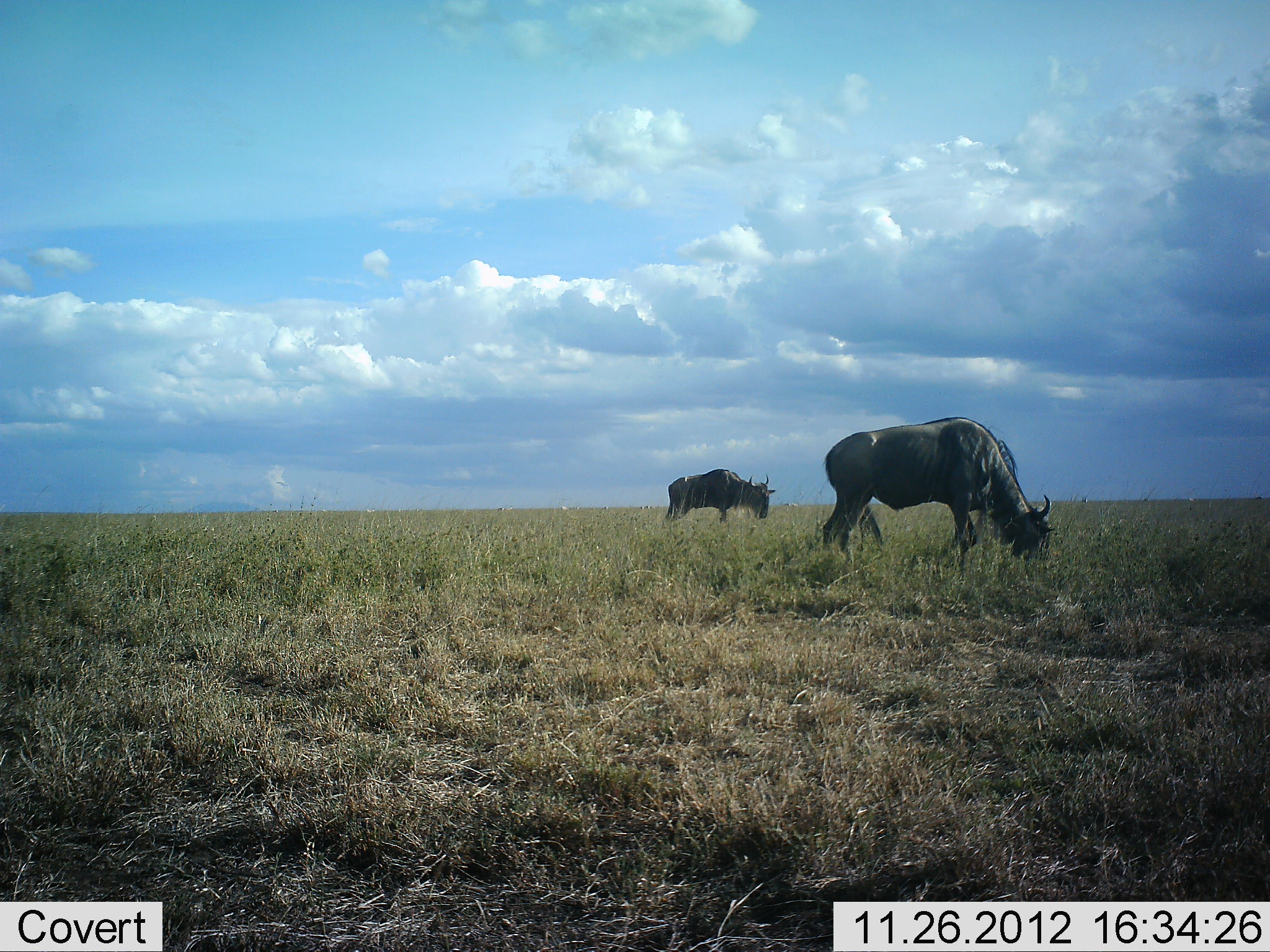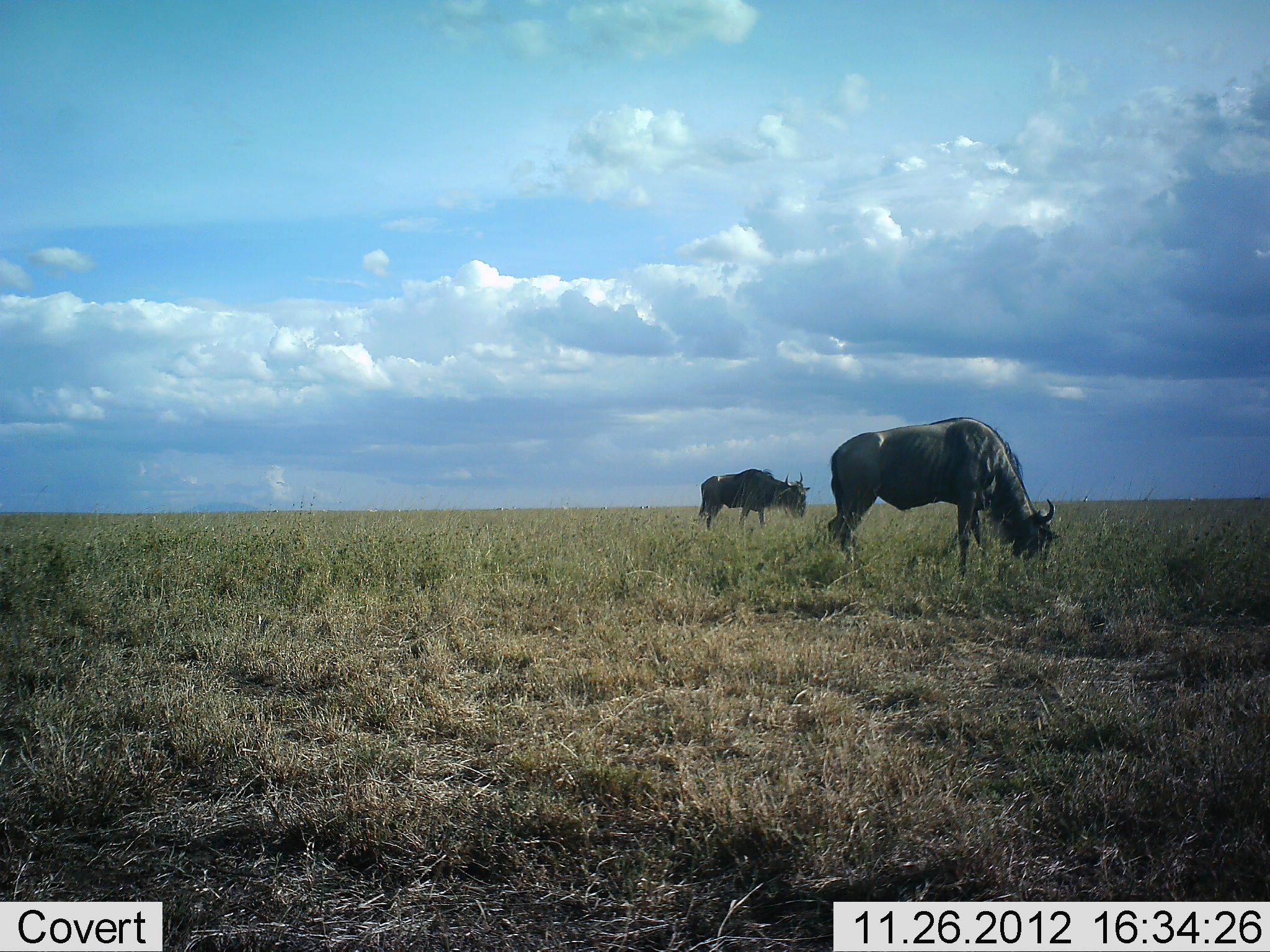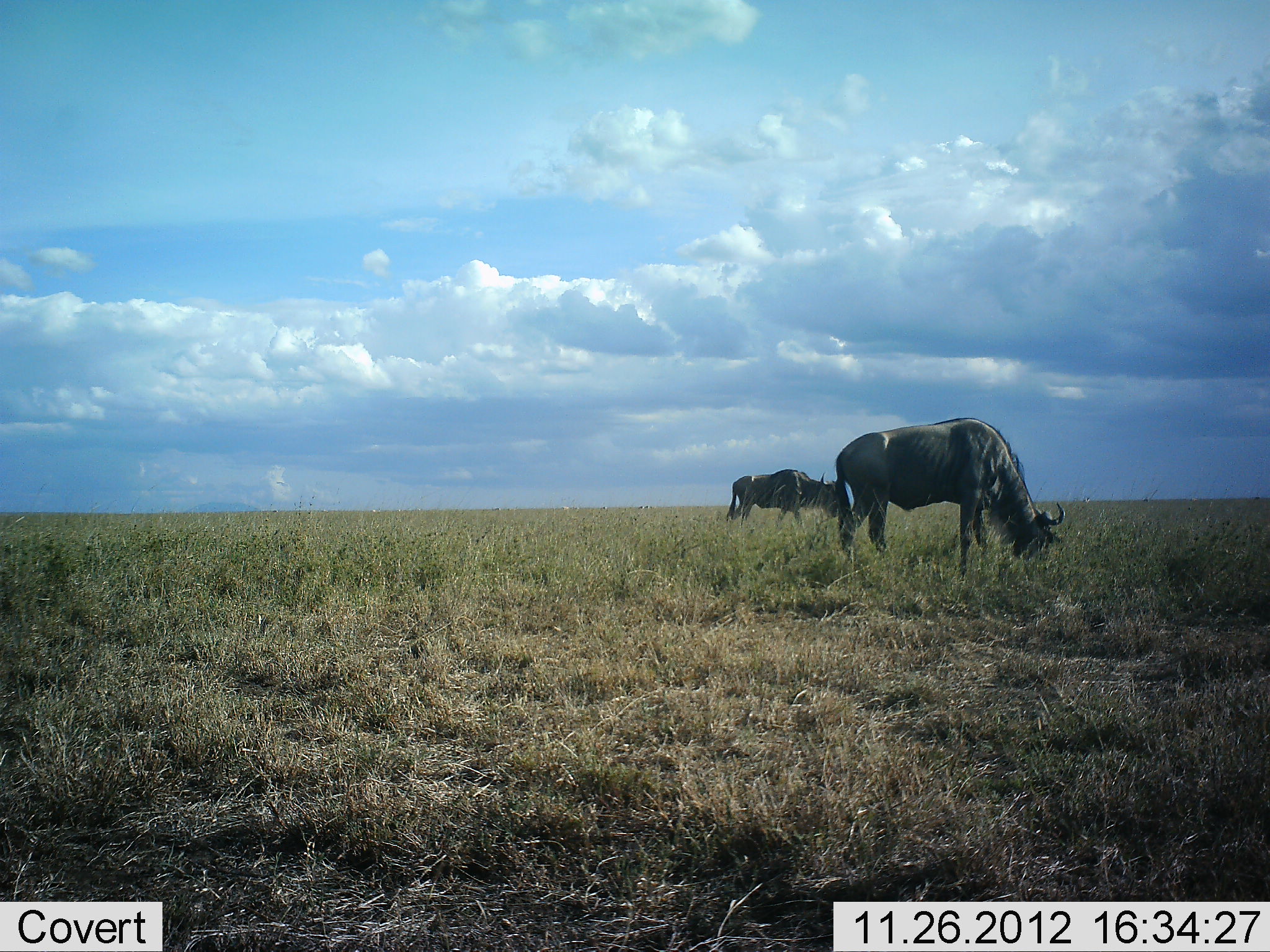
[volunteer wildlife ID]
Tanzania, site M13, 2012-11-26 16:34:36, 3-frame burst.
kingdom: Animalia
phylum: Chordata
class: Mammalia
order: Artiodactyla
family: Bovidae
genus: Connochaetes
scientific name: Connochaetes taurinus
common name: blue wildebeest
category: wildebeest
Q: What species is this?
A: Wildebeest (blue wildebeest) (Connochaetes taurinus).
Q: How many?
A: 2.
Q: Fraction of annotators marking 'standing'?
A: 24%.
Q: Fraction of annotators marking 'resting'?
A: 0%.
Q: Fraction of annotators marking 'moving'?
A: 46%.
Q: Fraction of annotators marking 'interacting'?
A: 0%.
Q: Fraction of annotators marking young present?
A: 0%.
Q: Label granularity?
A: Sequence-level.